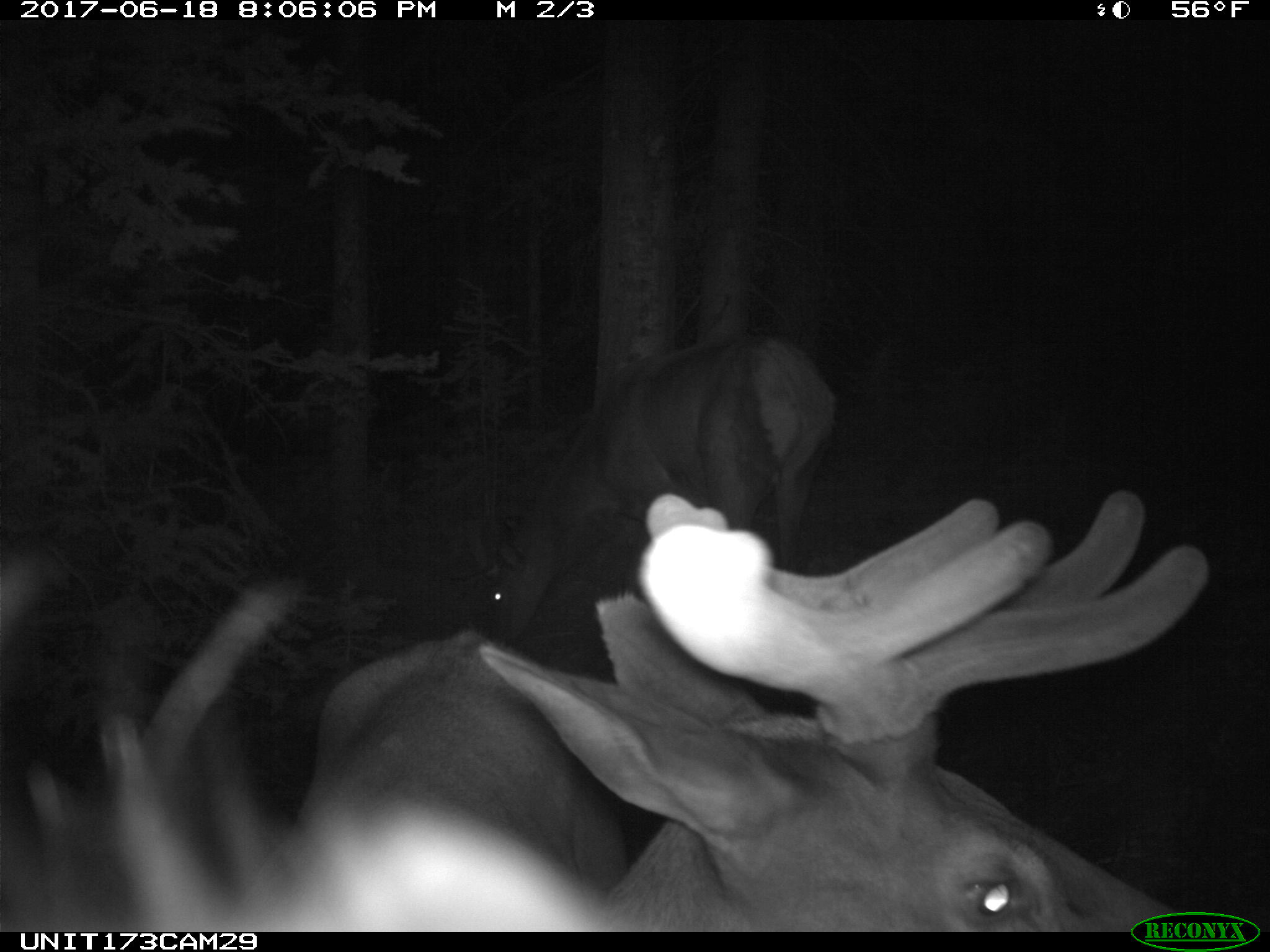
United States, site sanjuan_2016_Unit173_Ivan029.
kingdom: Animalia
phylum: Chordata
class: Mammalia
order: Artiodactyla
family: Cervidae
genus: Cervus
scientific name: Cervus elaphus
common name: red deer